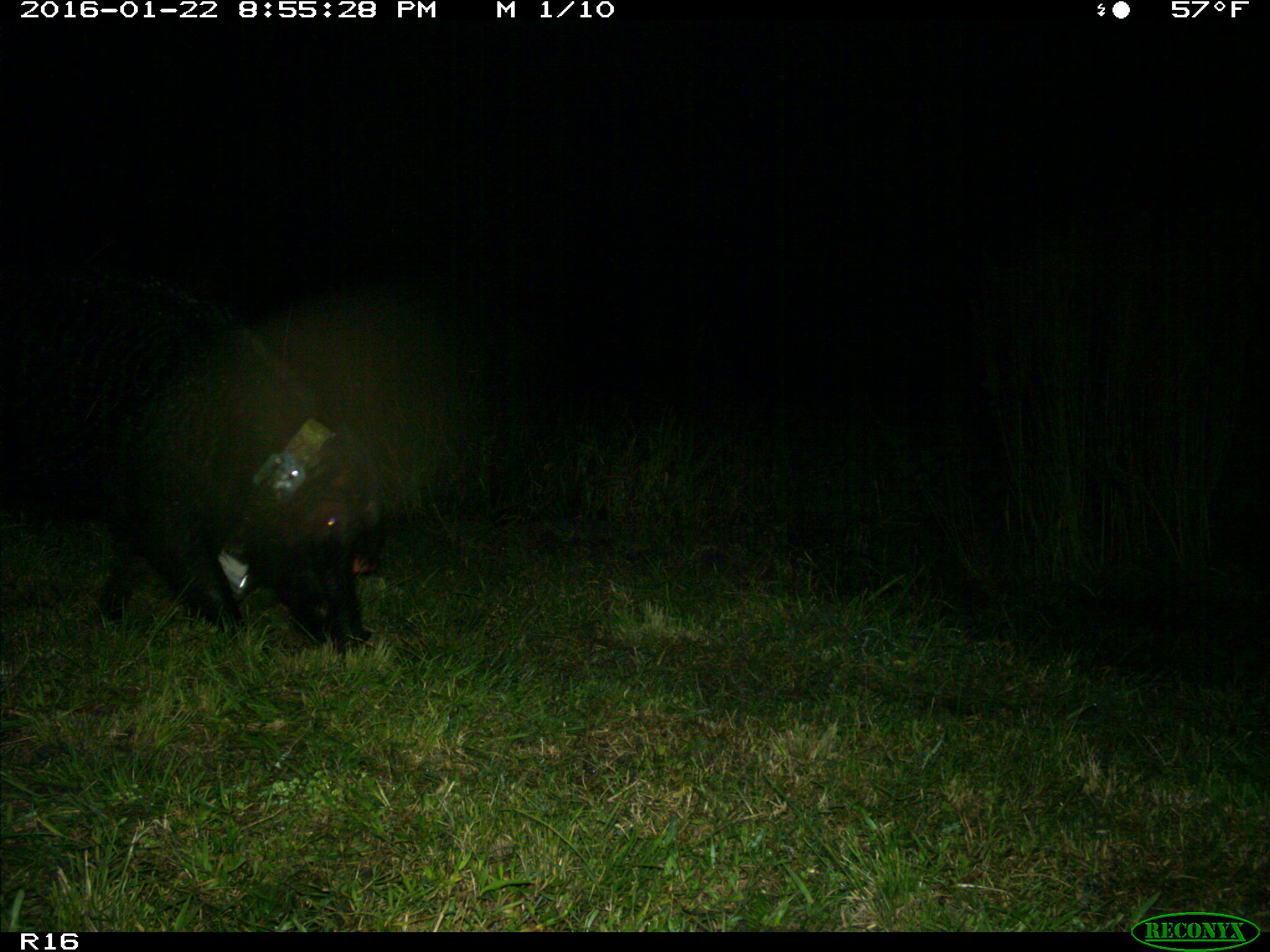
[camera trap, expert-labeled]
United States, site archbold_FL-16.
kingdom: Animalia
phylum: Chordata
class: Mammalia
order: Artiodactyla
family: Suidae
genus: Sus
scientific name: Sus scrofa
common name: wild boar